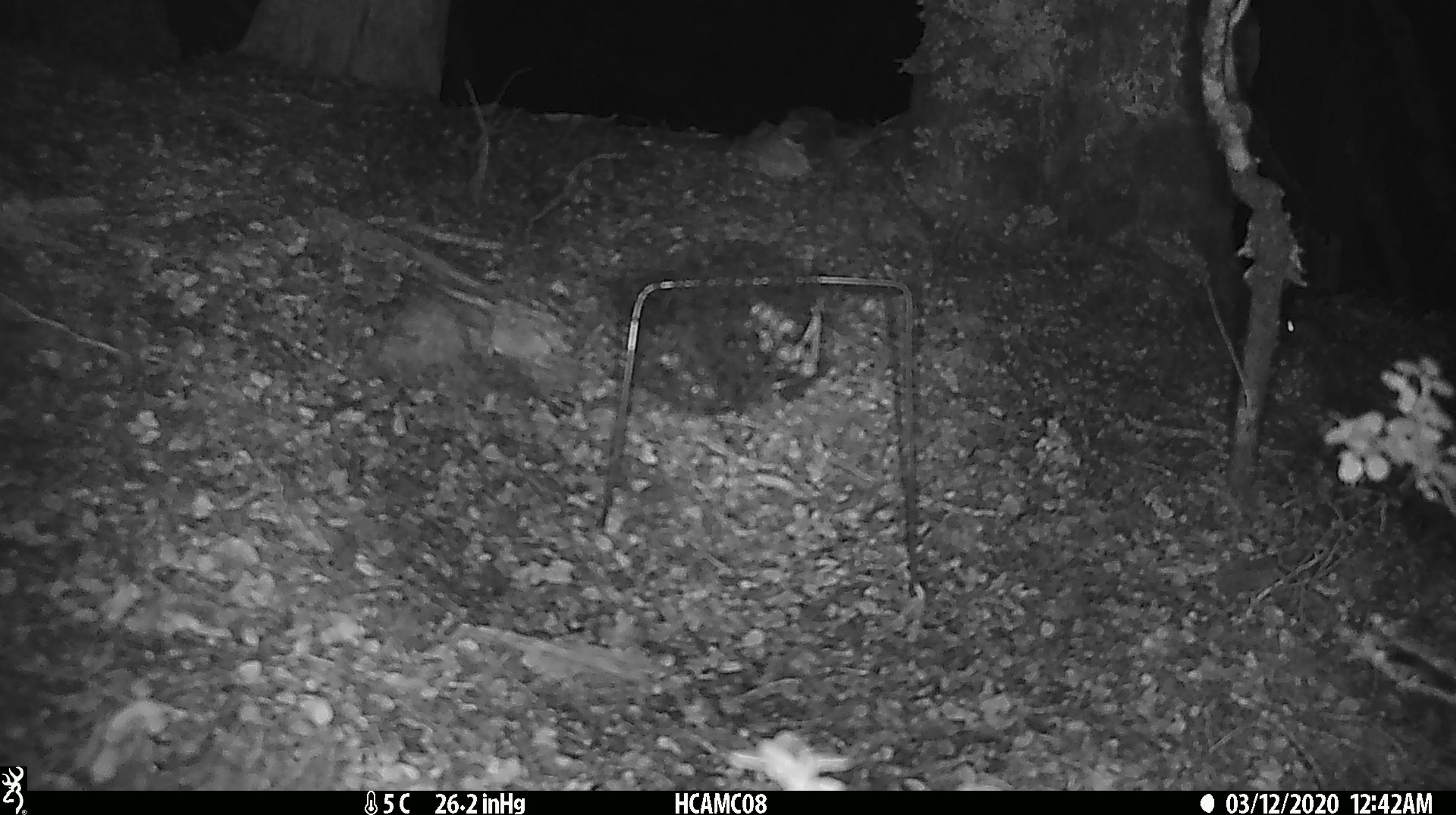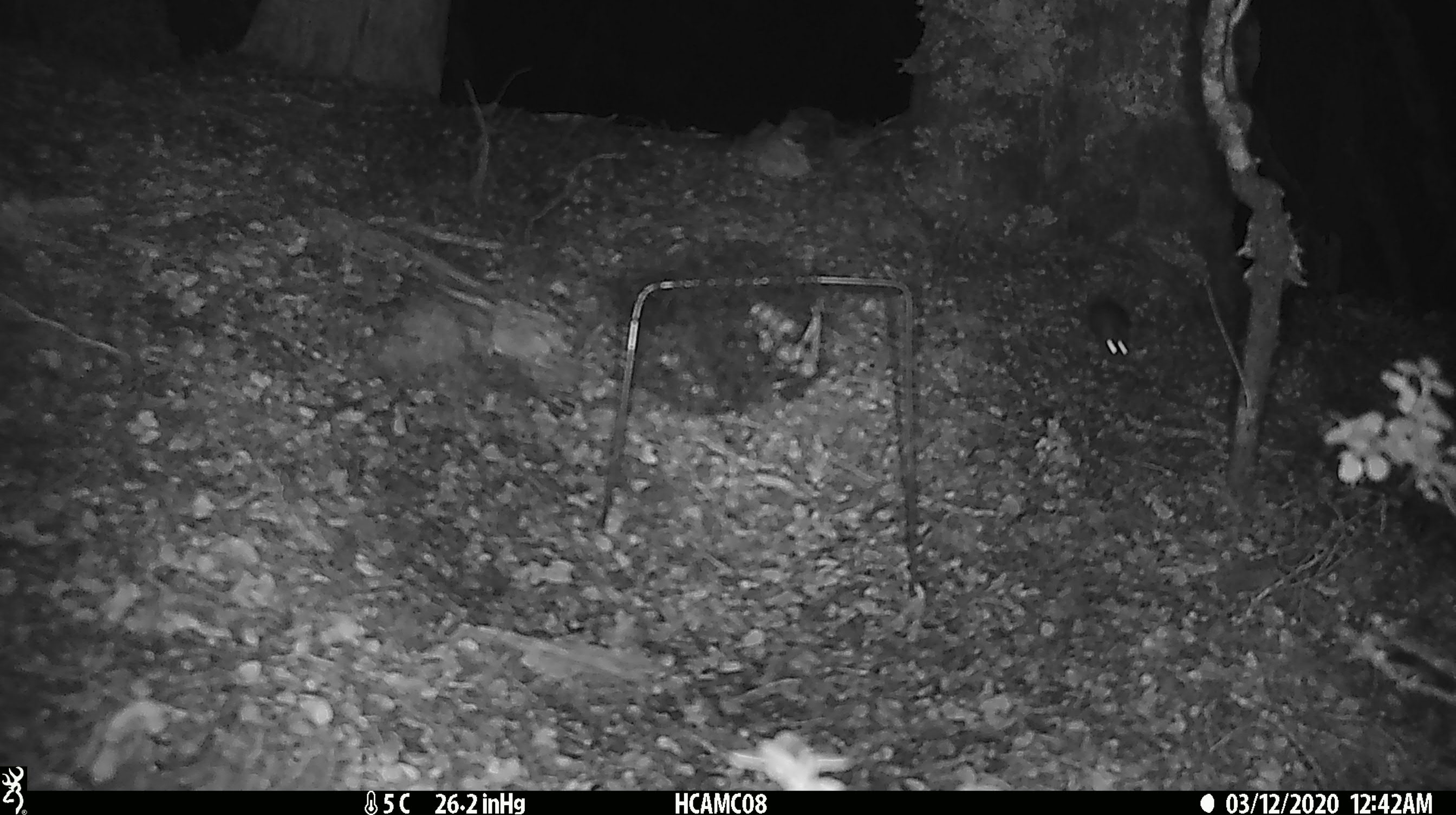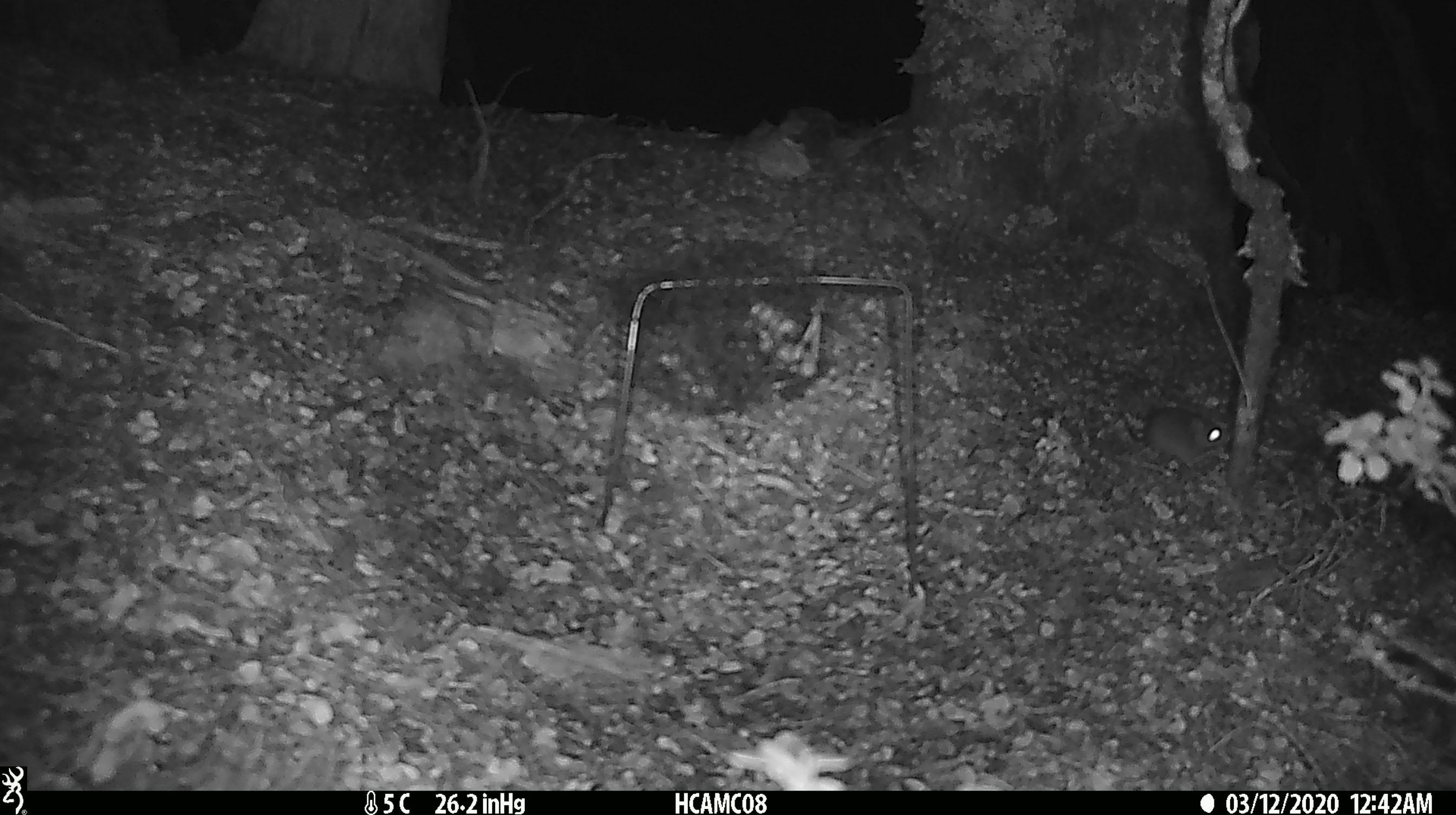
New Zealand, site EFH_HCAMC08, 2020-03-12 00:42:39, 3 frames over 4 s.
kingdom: Animalia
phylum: Chordata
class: Mammalia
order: Rodentia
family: Muridae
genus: Mus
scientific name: Mus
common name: mouse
Mouse (Mus).